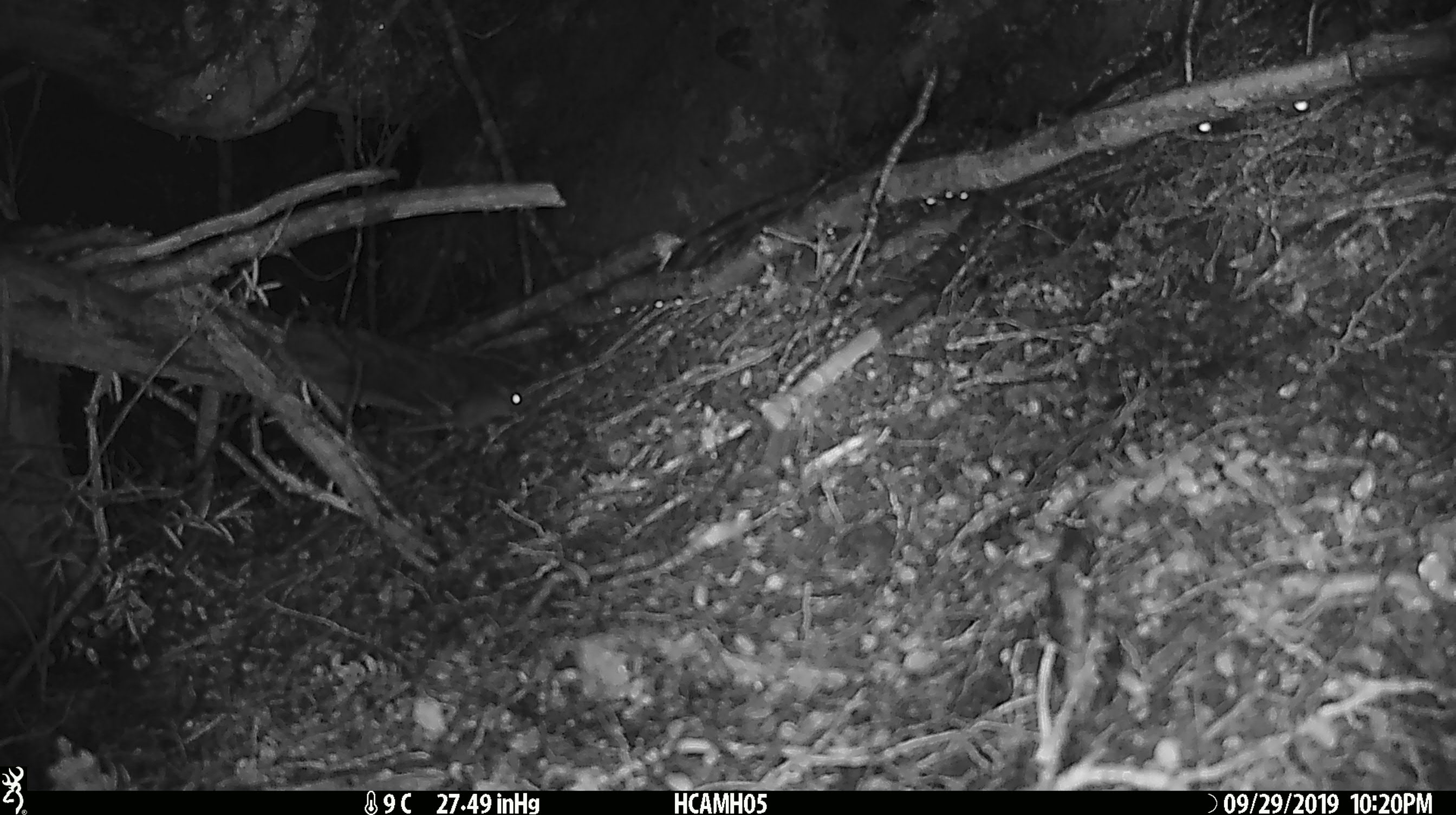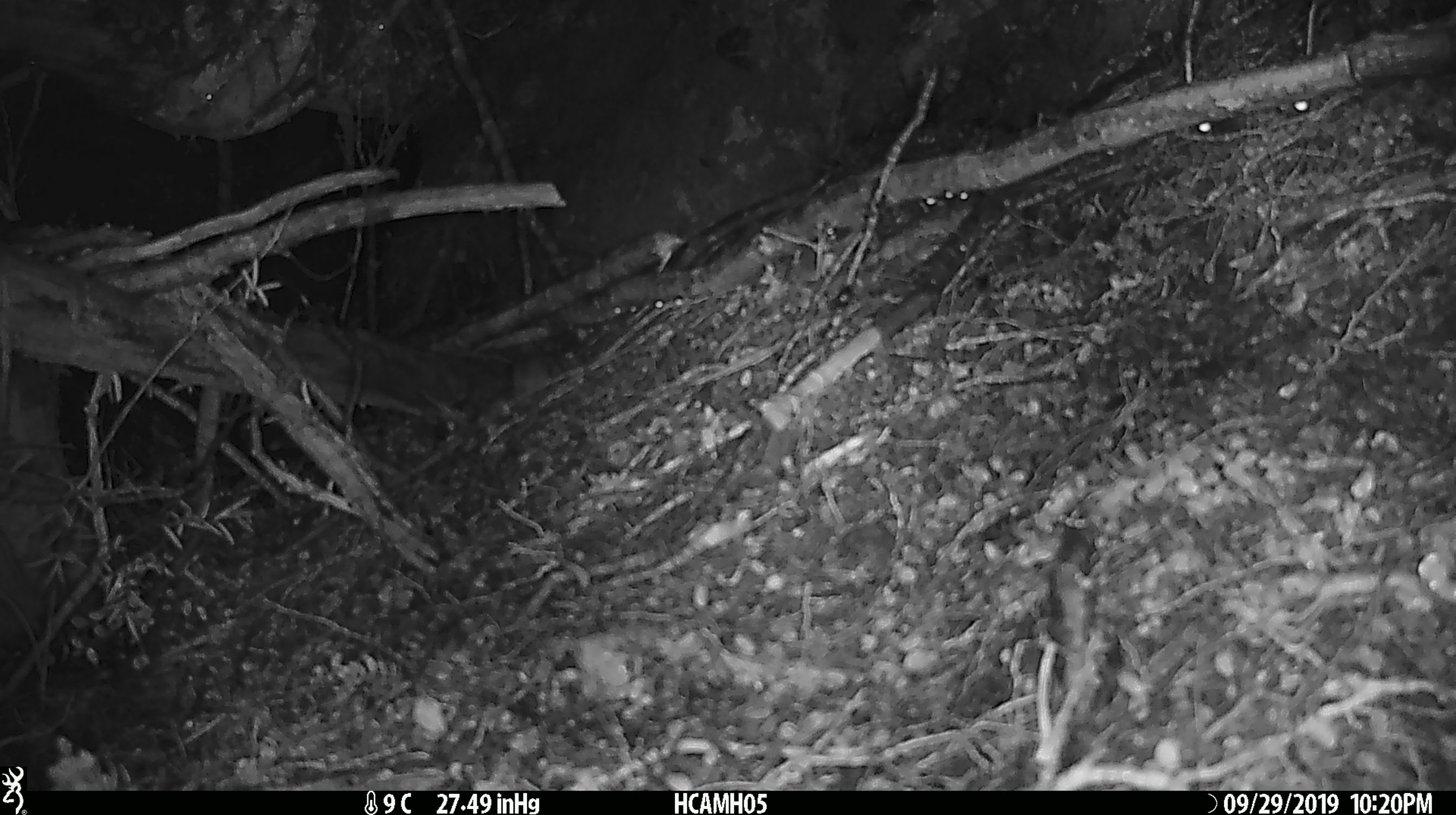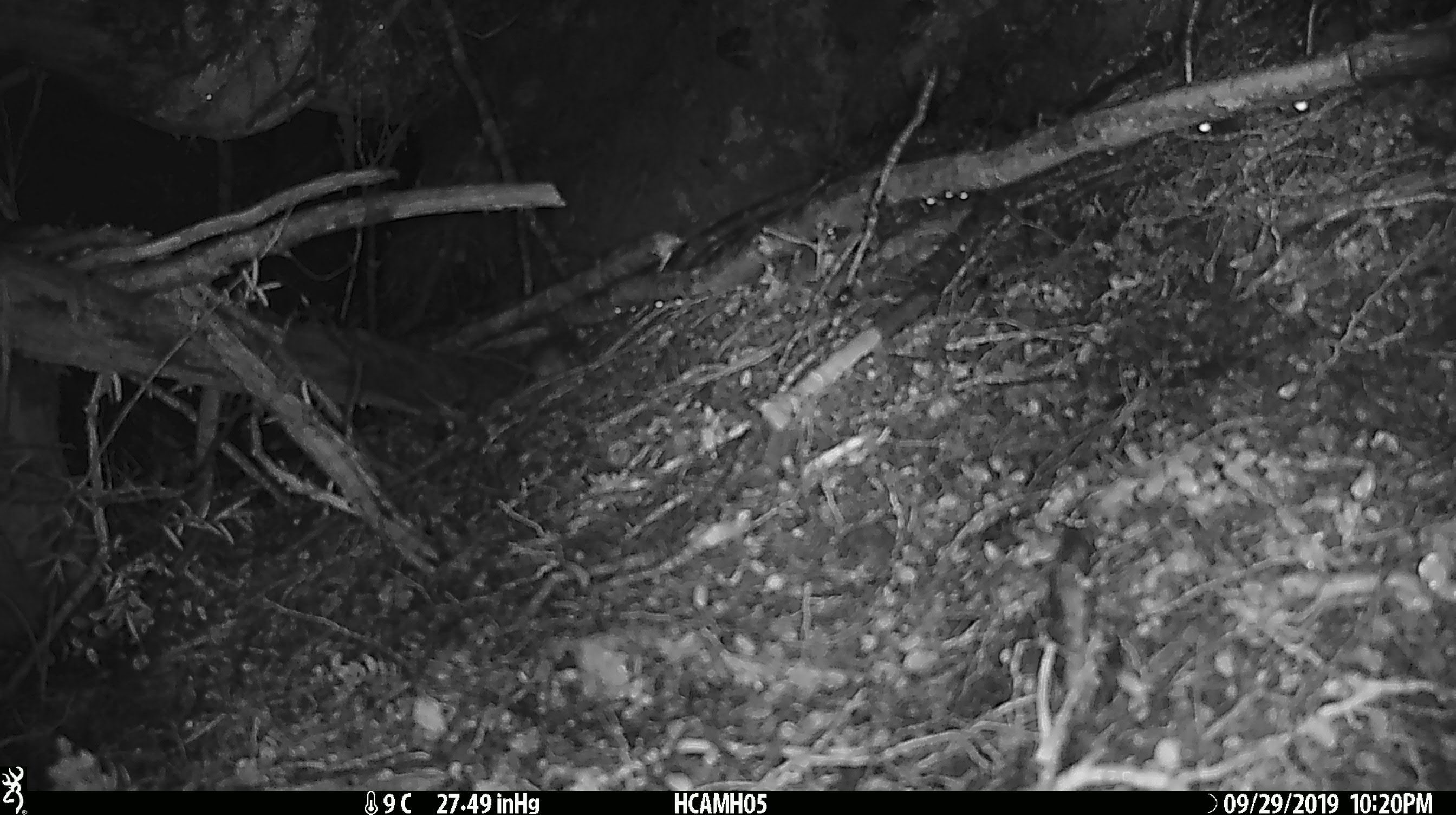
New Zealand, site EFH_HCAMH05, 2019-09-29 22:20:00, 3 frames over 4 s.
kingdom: Animalia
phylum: Chordata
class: Mammalia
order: Rodentia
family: Muridae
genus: Mus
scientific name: Mus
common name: mouse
Mouse (Mus).